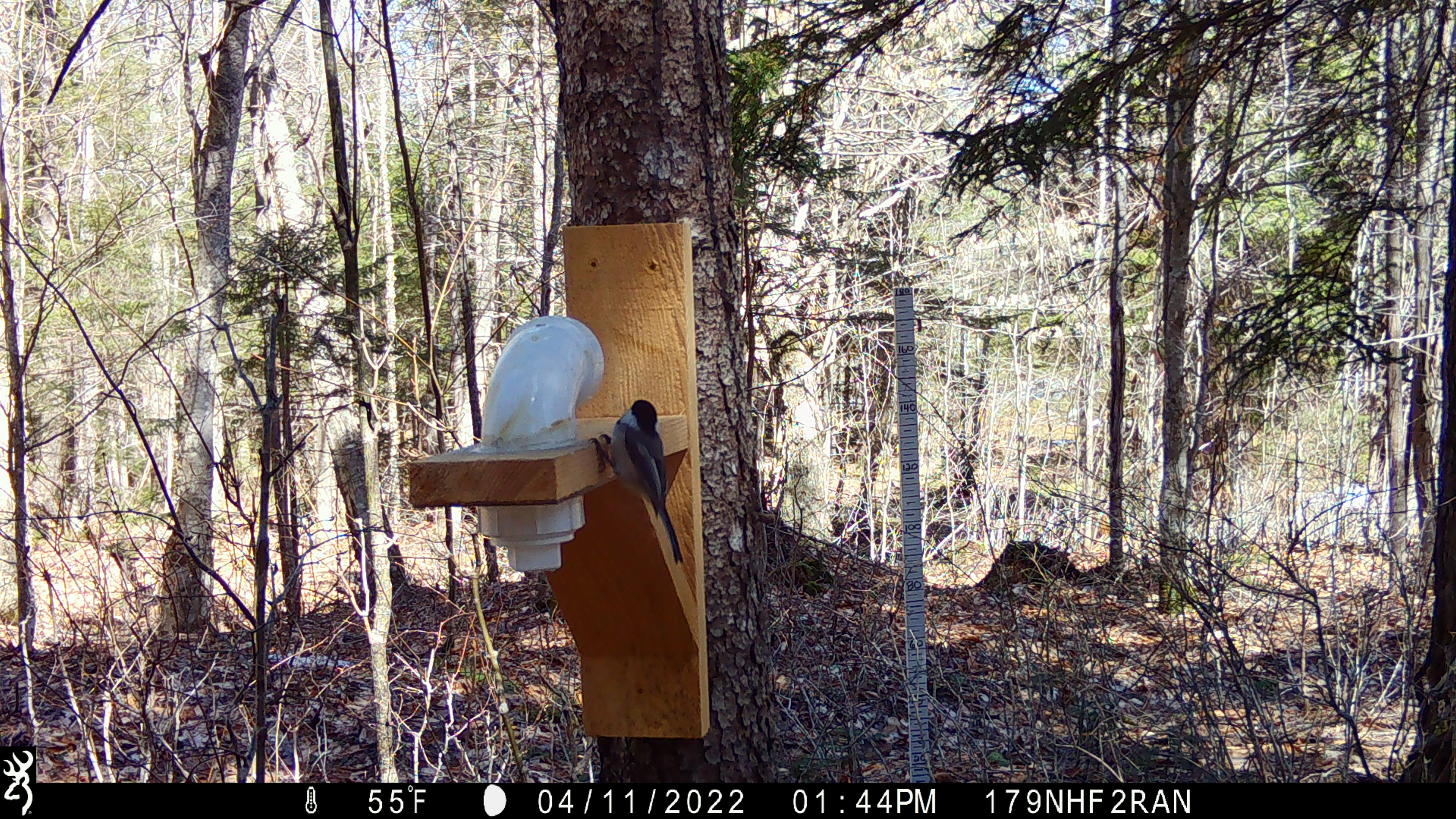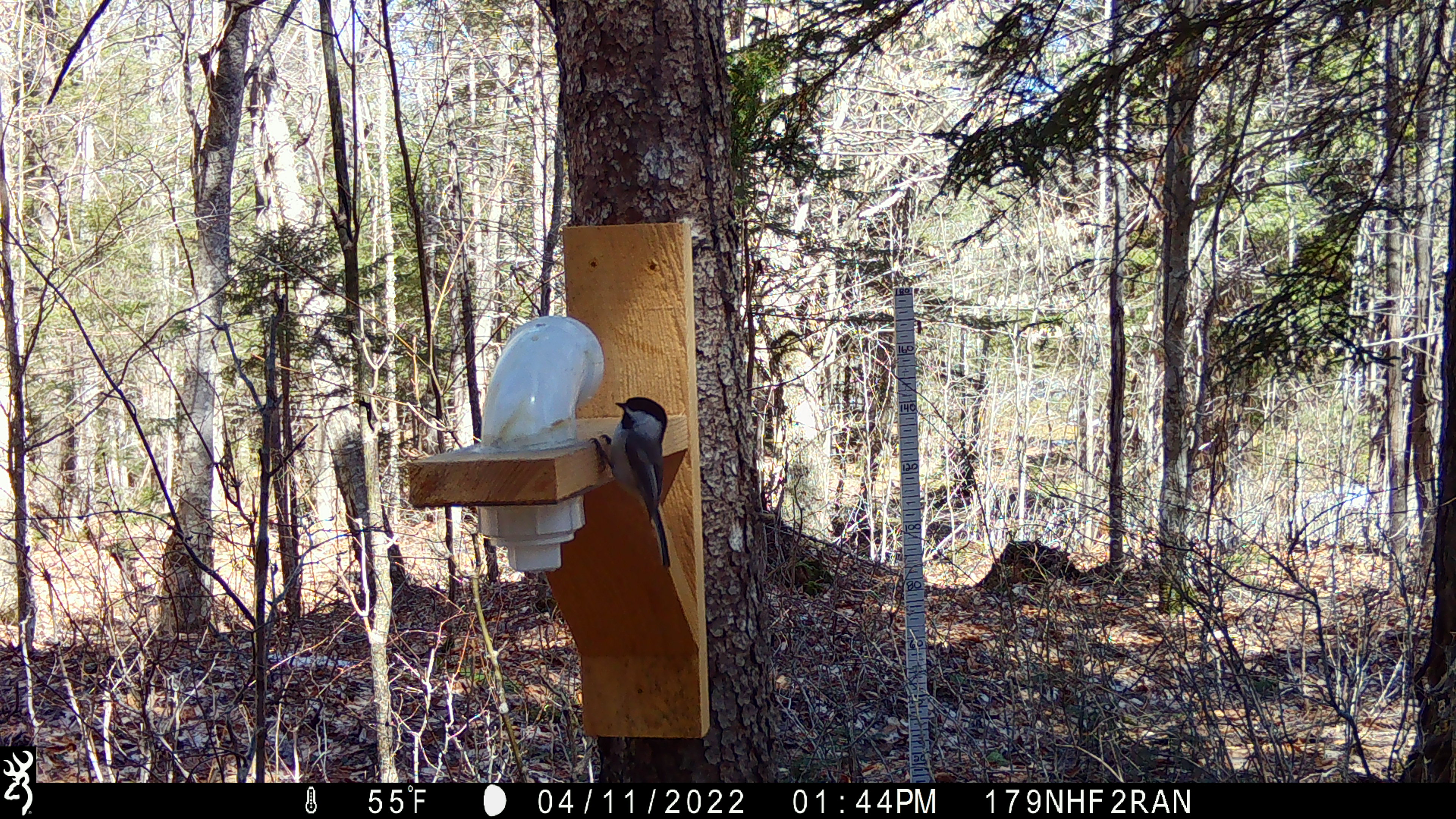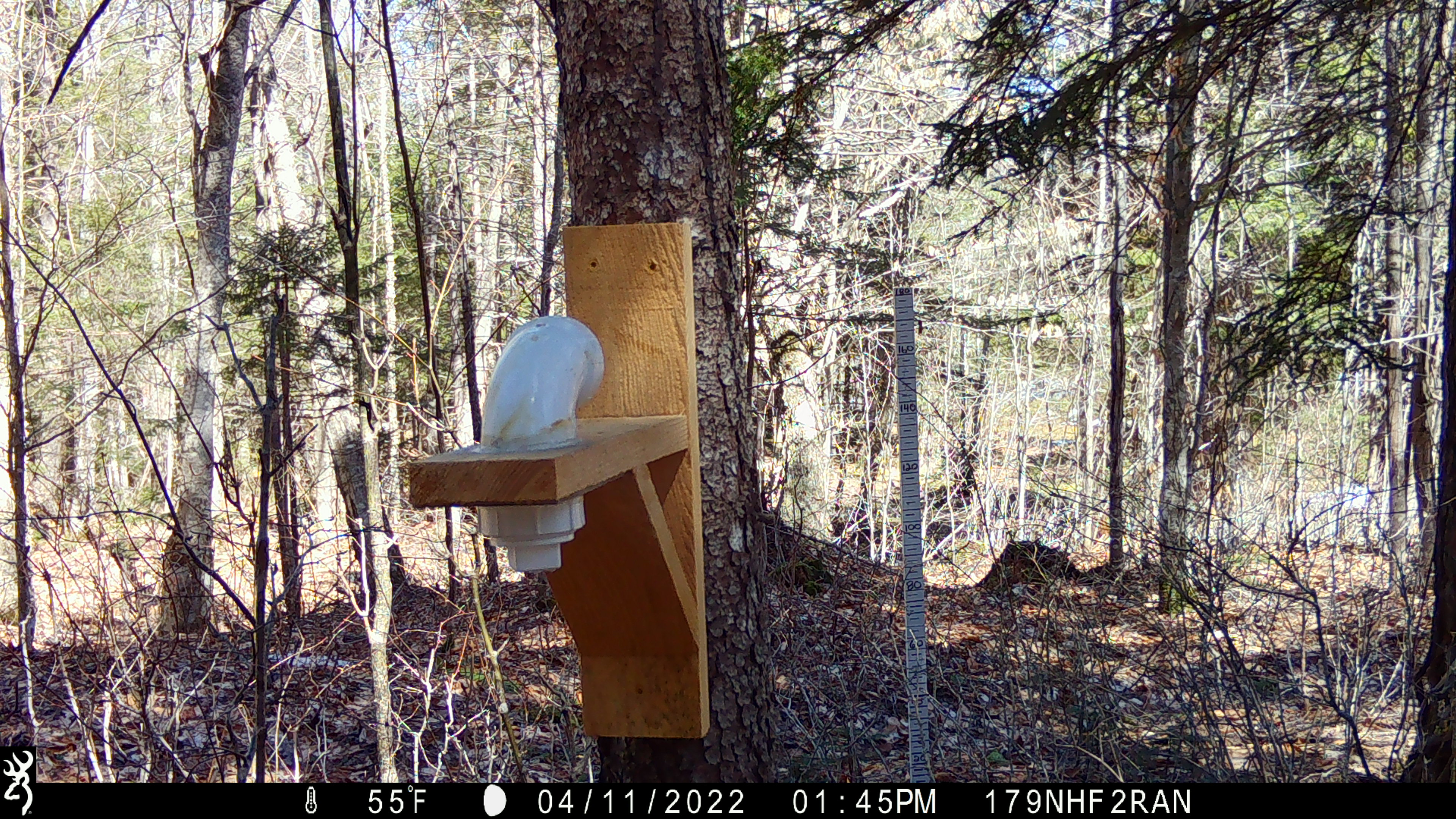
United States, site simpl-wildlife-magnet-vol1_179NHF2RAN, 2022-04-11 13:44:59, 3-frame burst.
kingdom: Animalia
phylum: Chordata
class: Aves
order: Passeriformes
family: Paridae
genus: Poecile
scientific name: Poecile atricapillus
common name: black-capped chickadee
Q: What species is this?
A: Black-capped chickadee (Poecile atricapillus).